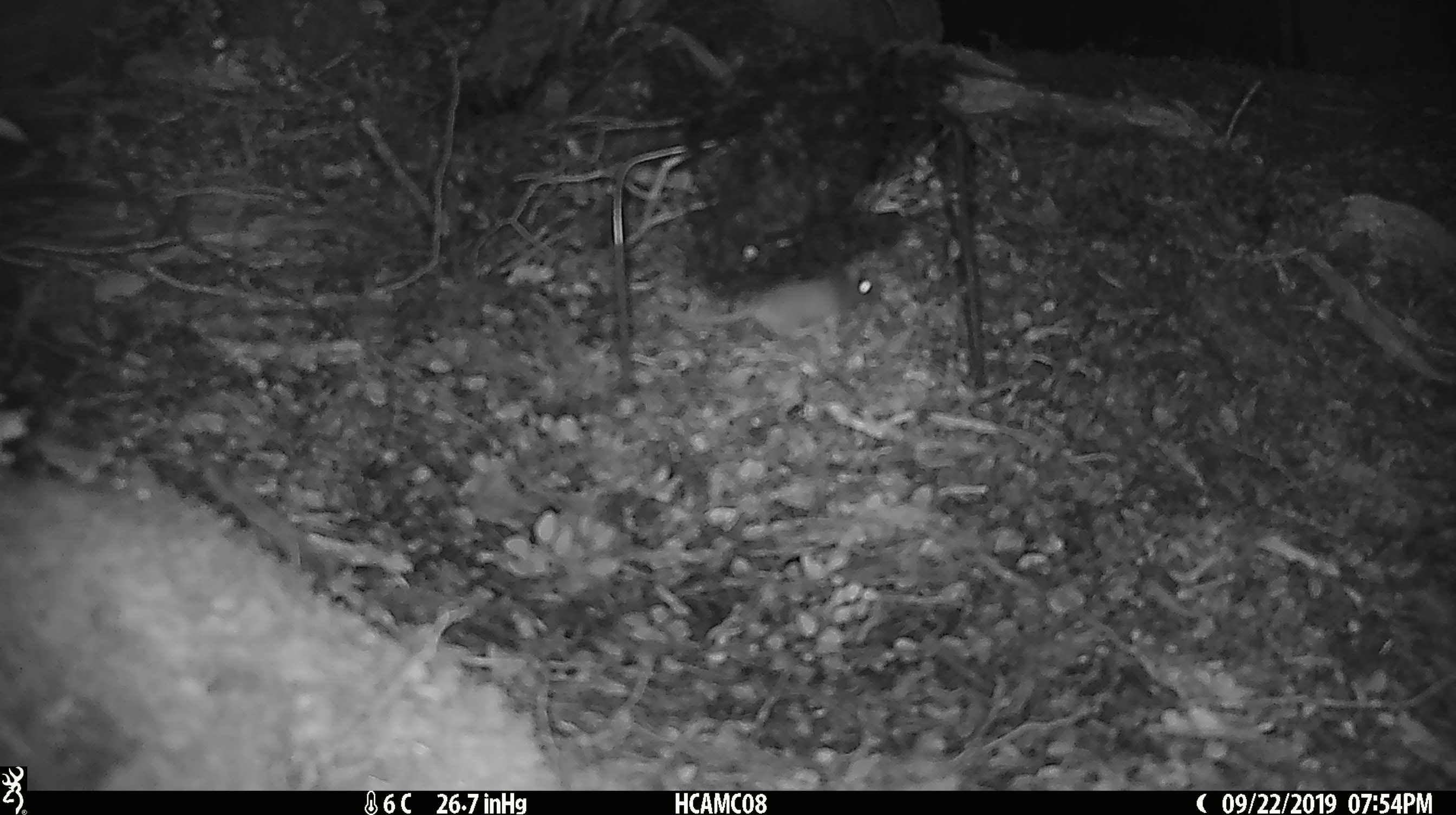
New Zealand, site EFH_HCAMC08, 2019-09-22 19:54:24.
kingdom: Animalia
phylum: Chordata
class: Mammalia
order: Rodentia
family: Muridae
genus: Mus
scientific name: Mus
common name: mouse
Mouse (Mus).